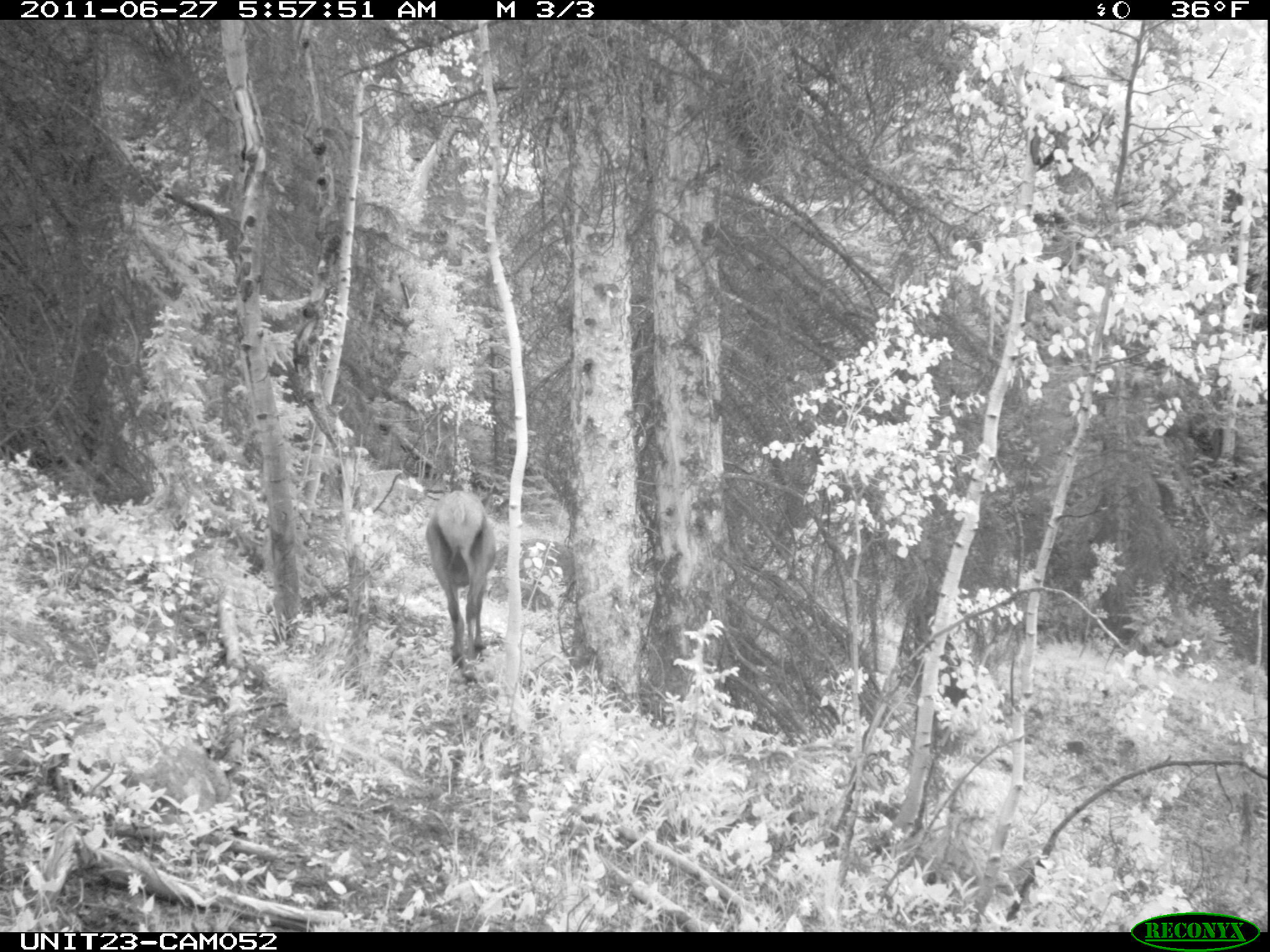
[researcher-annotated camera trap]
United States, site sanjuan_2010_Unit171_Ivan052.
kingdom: Animalia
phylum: Chordata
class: Mammalia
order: Artiodactyla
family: Cervidae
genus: Cervus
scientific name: Cervus elaphus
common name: red deer